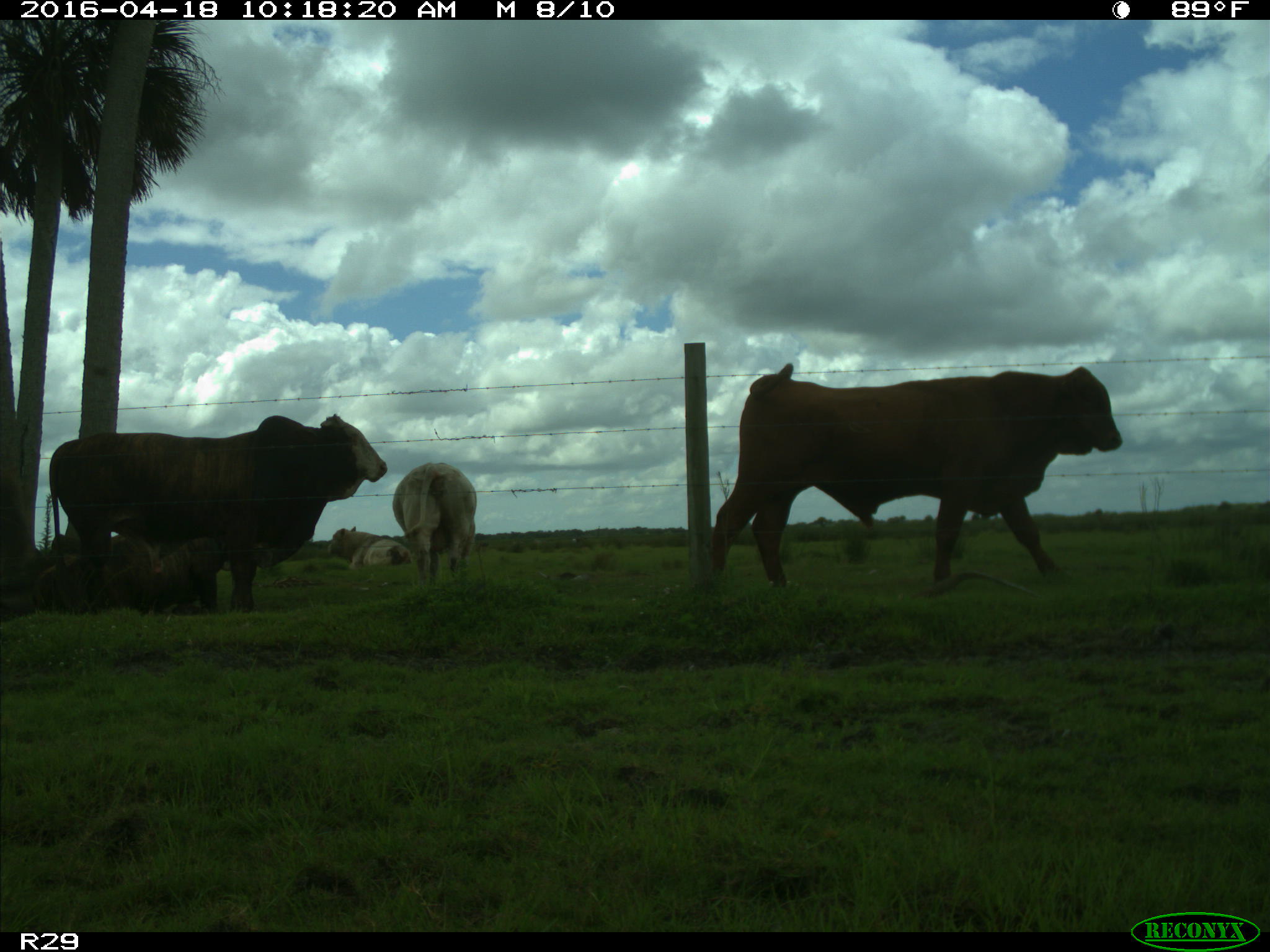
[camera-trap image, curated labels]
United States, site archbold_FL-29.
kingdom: Animalia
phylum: Chordata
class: Mammalia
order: Artiodactyla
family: Bovidae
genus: Bos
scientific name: Bos taurus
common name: domestic cow